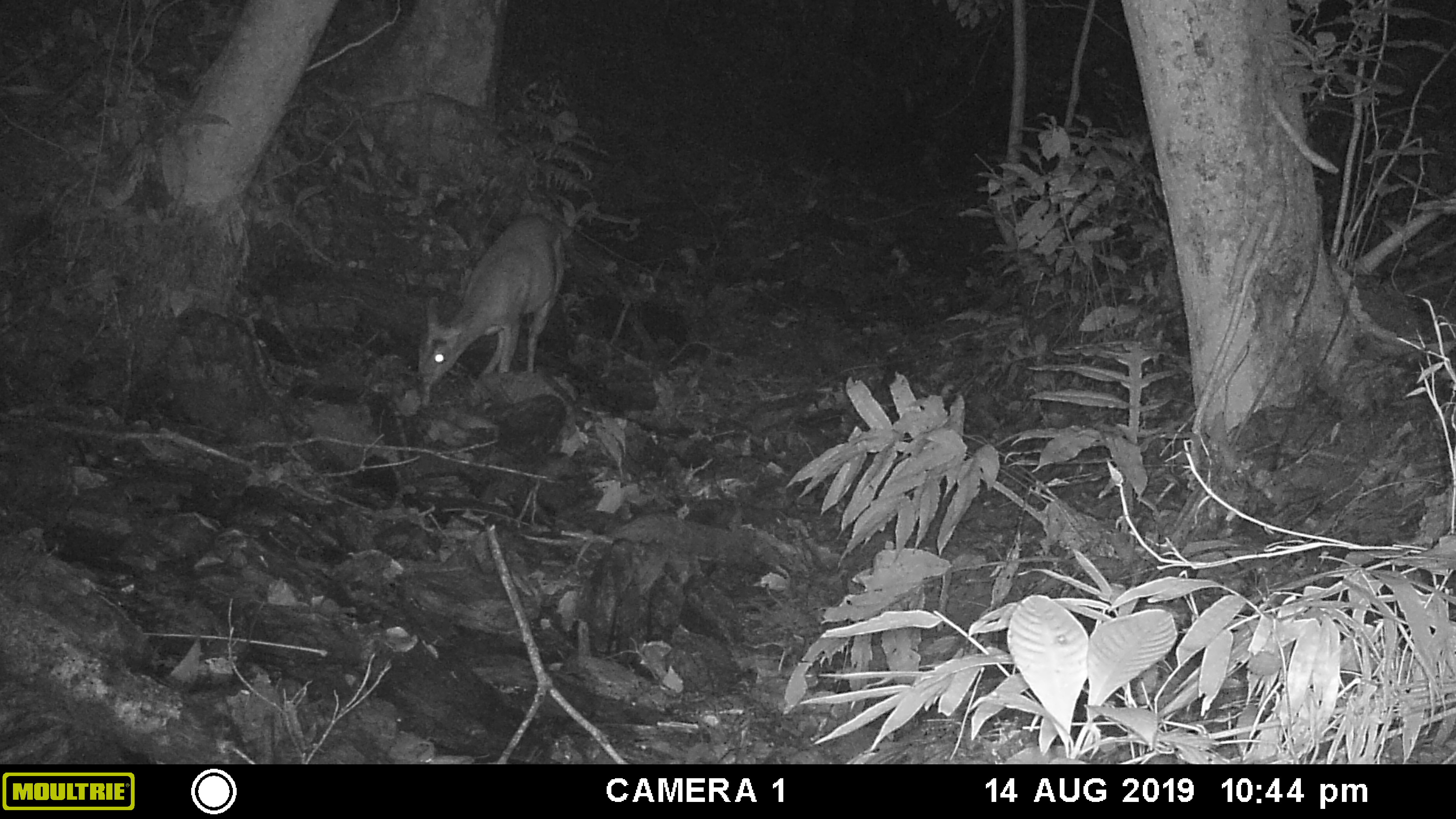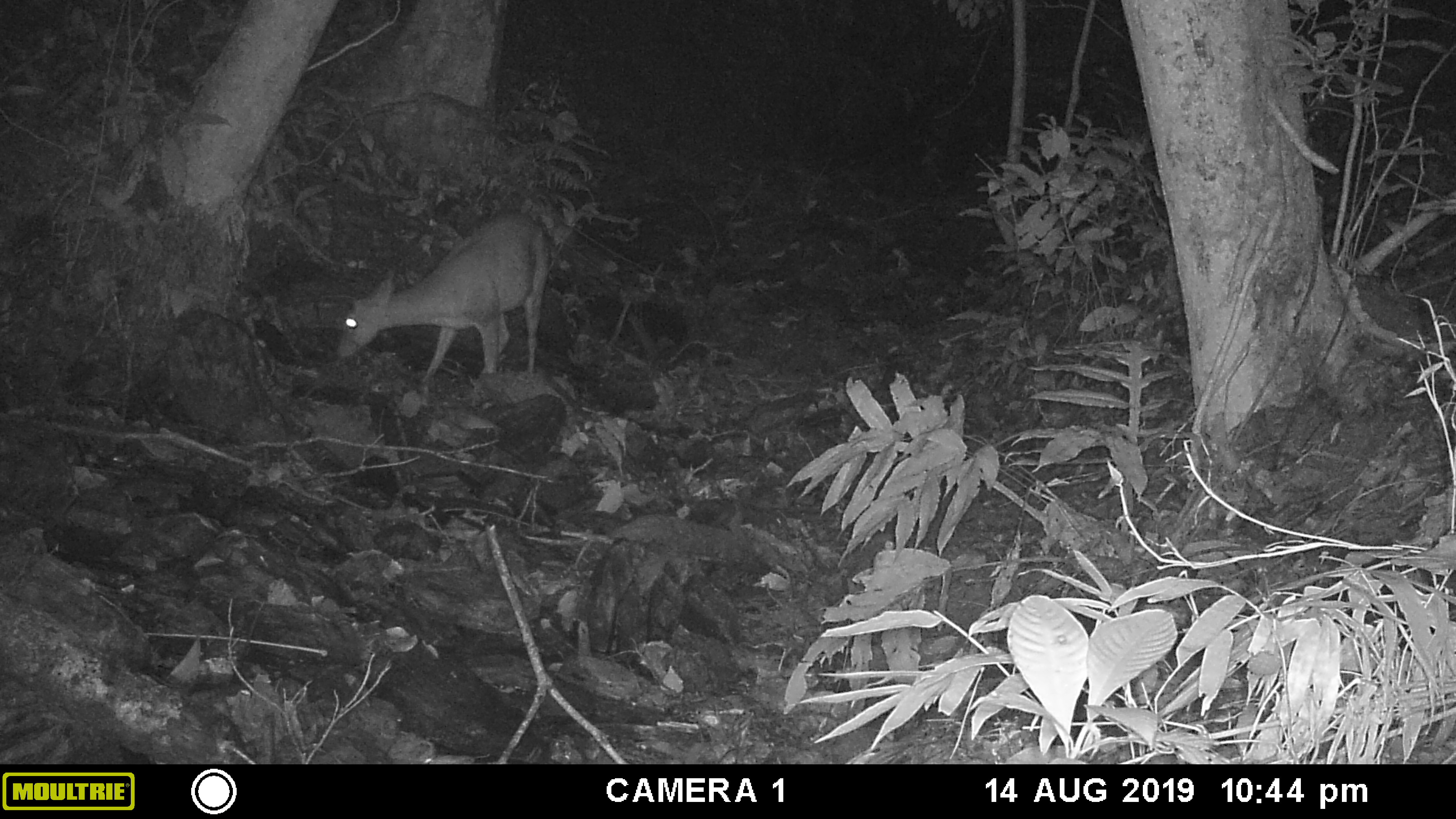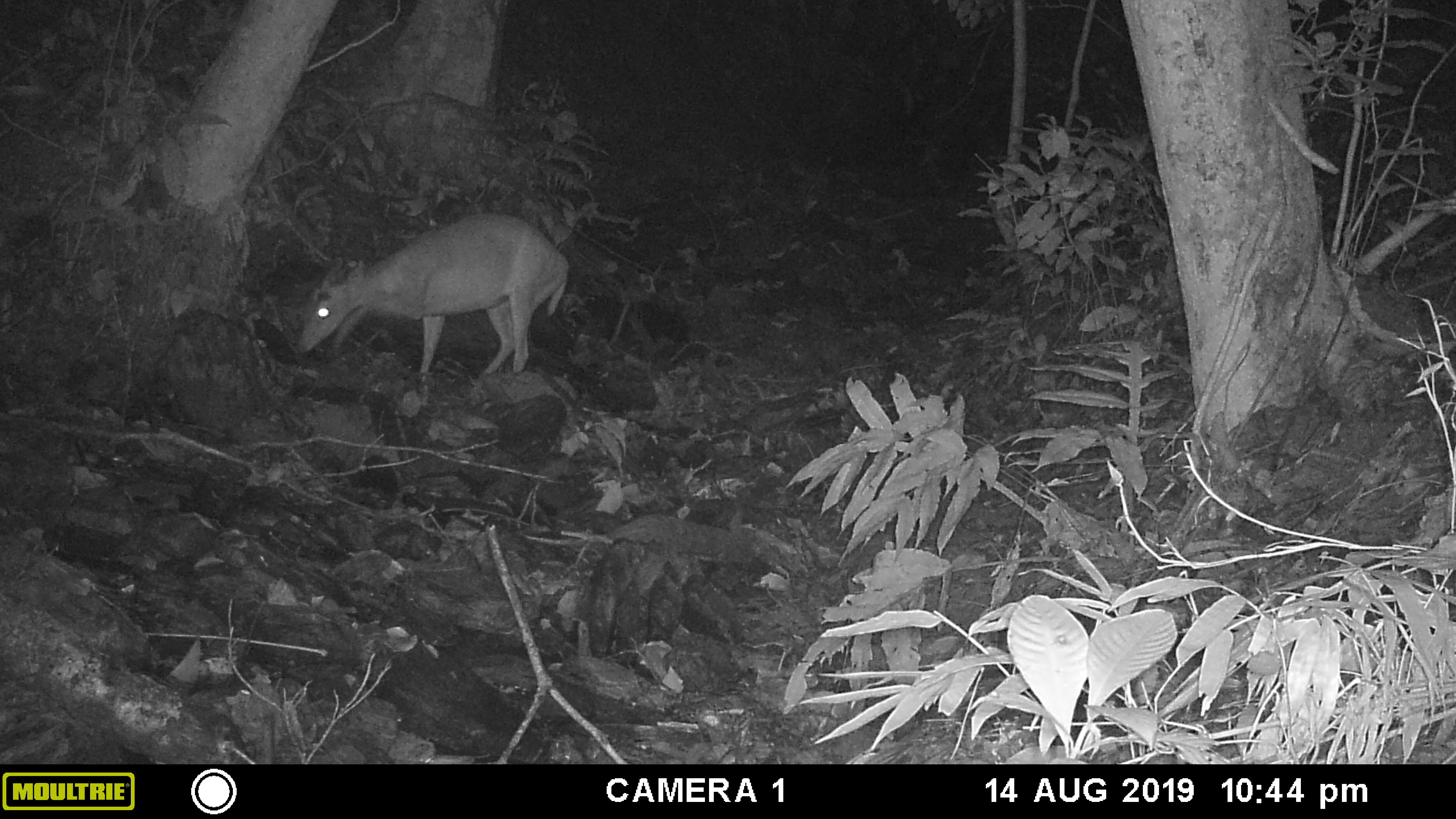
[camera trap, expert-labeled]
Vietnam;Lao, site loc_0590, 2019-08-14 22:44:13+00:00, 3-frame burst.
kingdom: Animalia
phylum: Chordata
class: Mammalia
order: Artiodactyla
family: Cervidae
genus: Muntiacus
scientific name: Muntiacus muntjak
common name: red muntjac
Red muntjac (Muntiacus muntjak). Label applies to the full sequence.